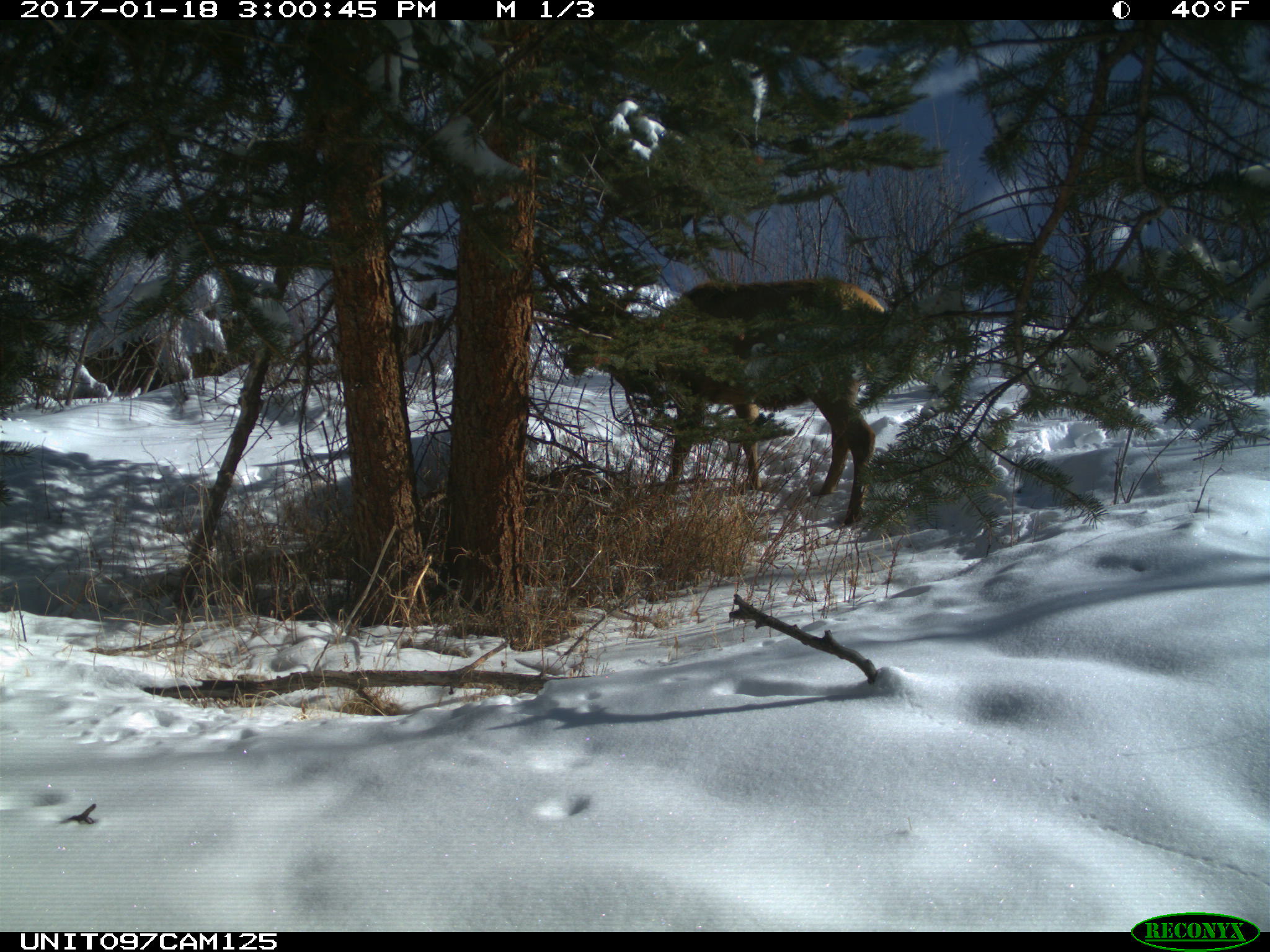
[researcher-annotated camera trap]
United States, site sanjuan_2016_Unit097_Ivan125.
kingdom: Animalia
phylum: Chordata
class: Mammalia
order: Artiodactyla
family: Cervidae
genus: Cervus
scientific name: Cervus elaphus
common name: red deer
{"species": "Cervus elaphus (red deer)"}